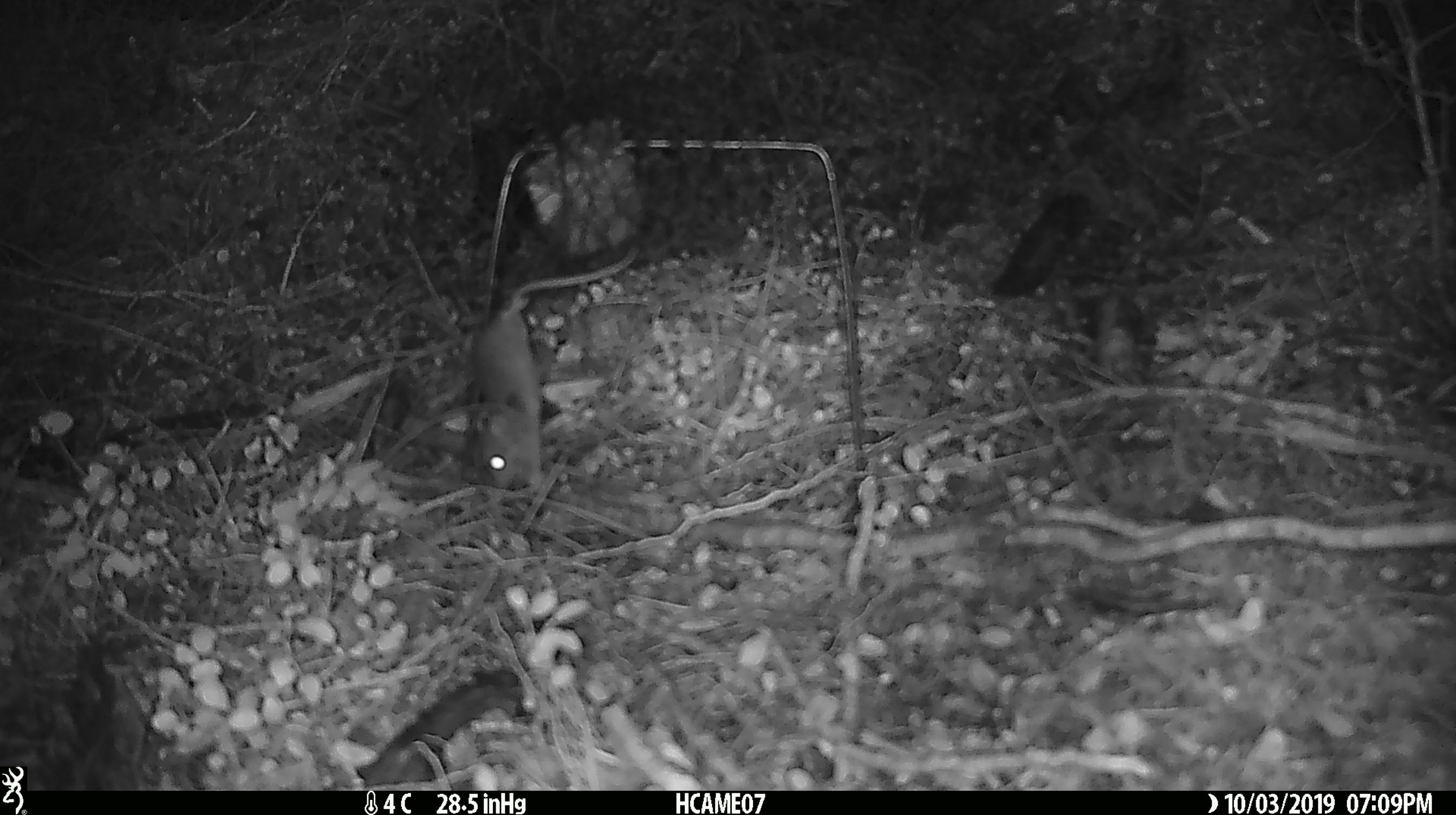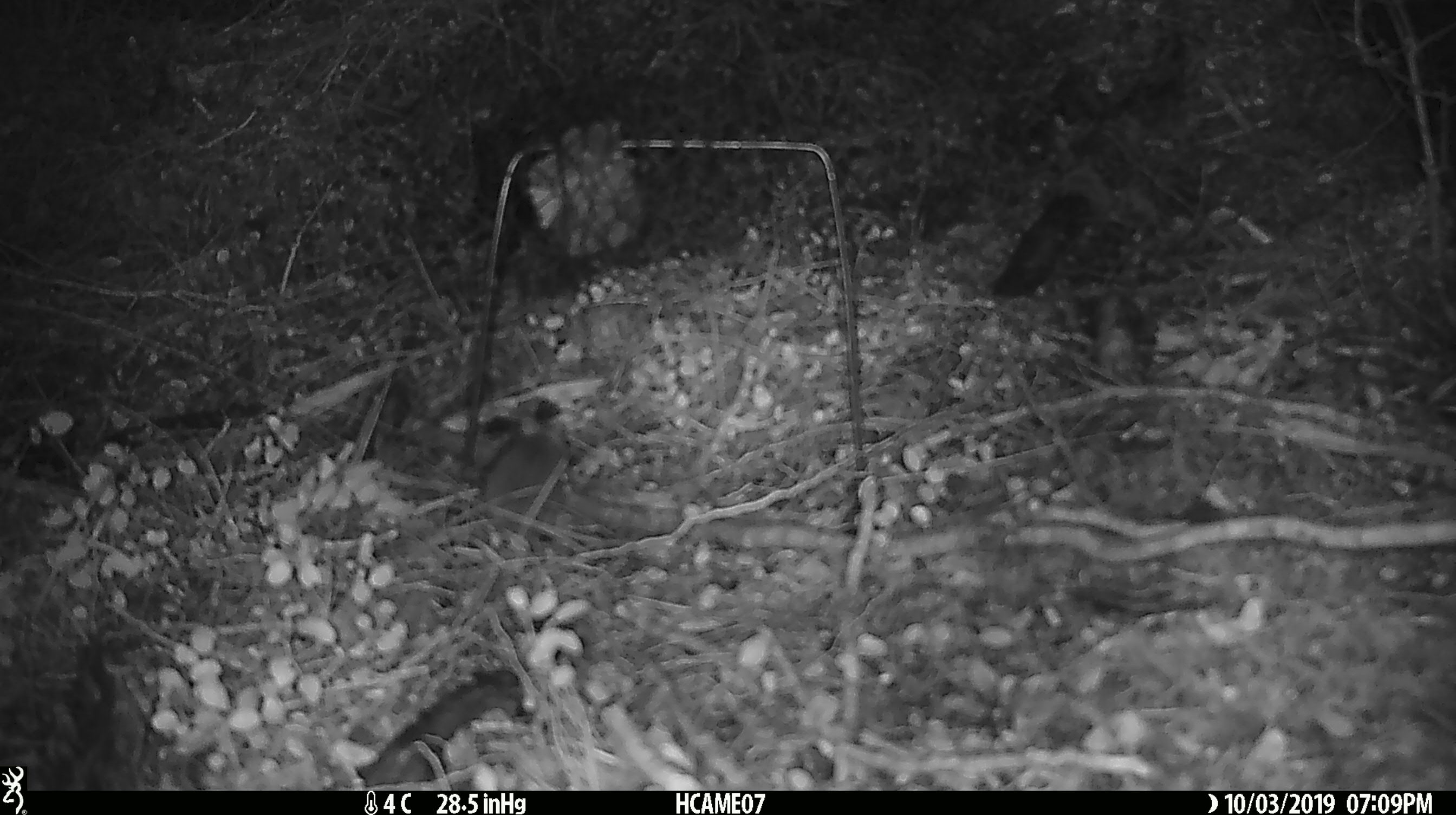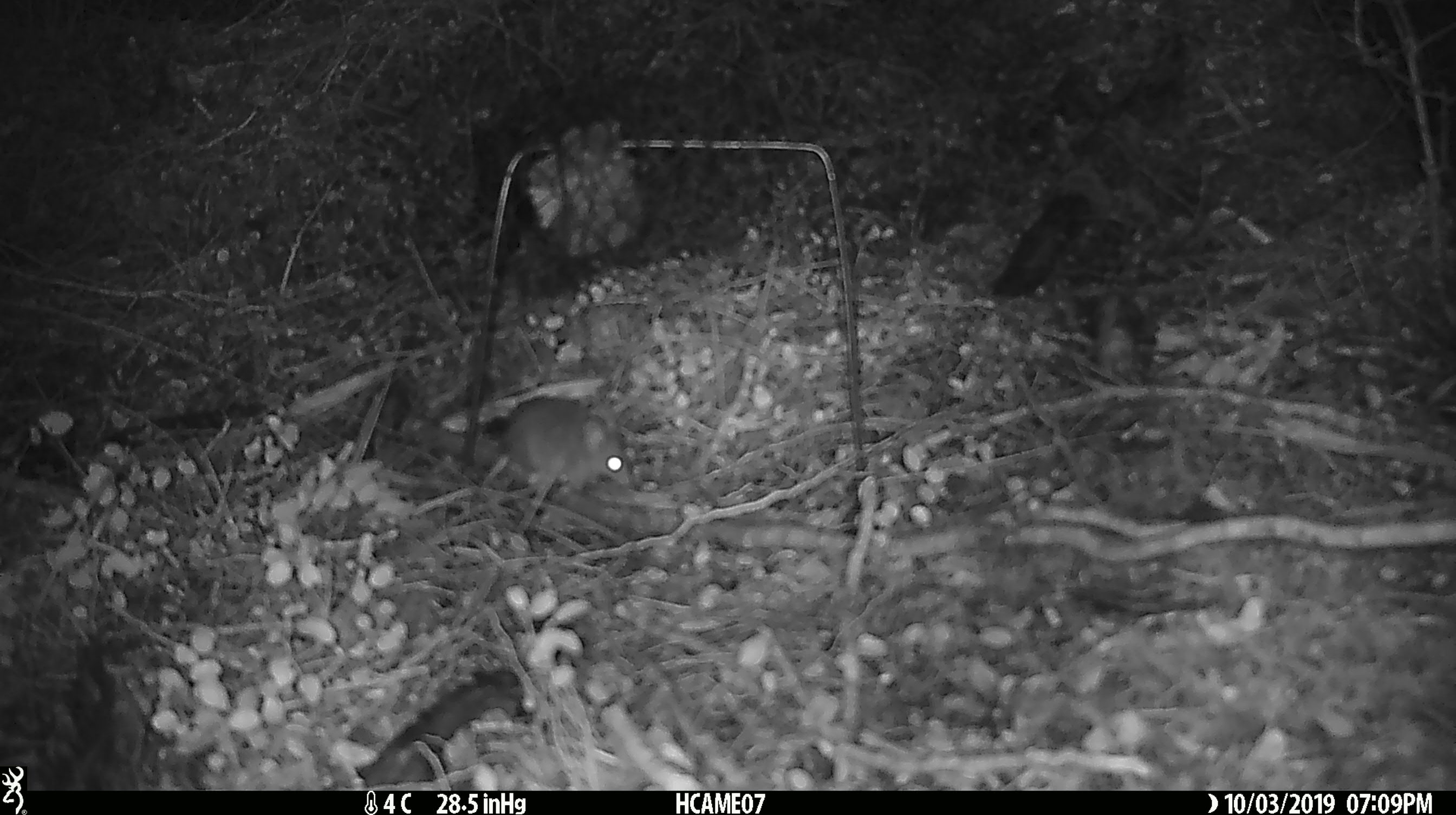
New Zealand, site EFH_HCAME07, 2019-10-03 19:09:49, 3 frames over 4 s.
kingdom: Animalia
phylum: Chordata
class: Mammalia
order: Rodentia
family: Muridae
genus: Mus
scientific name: Mus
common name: mouse